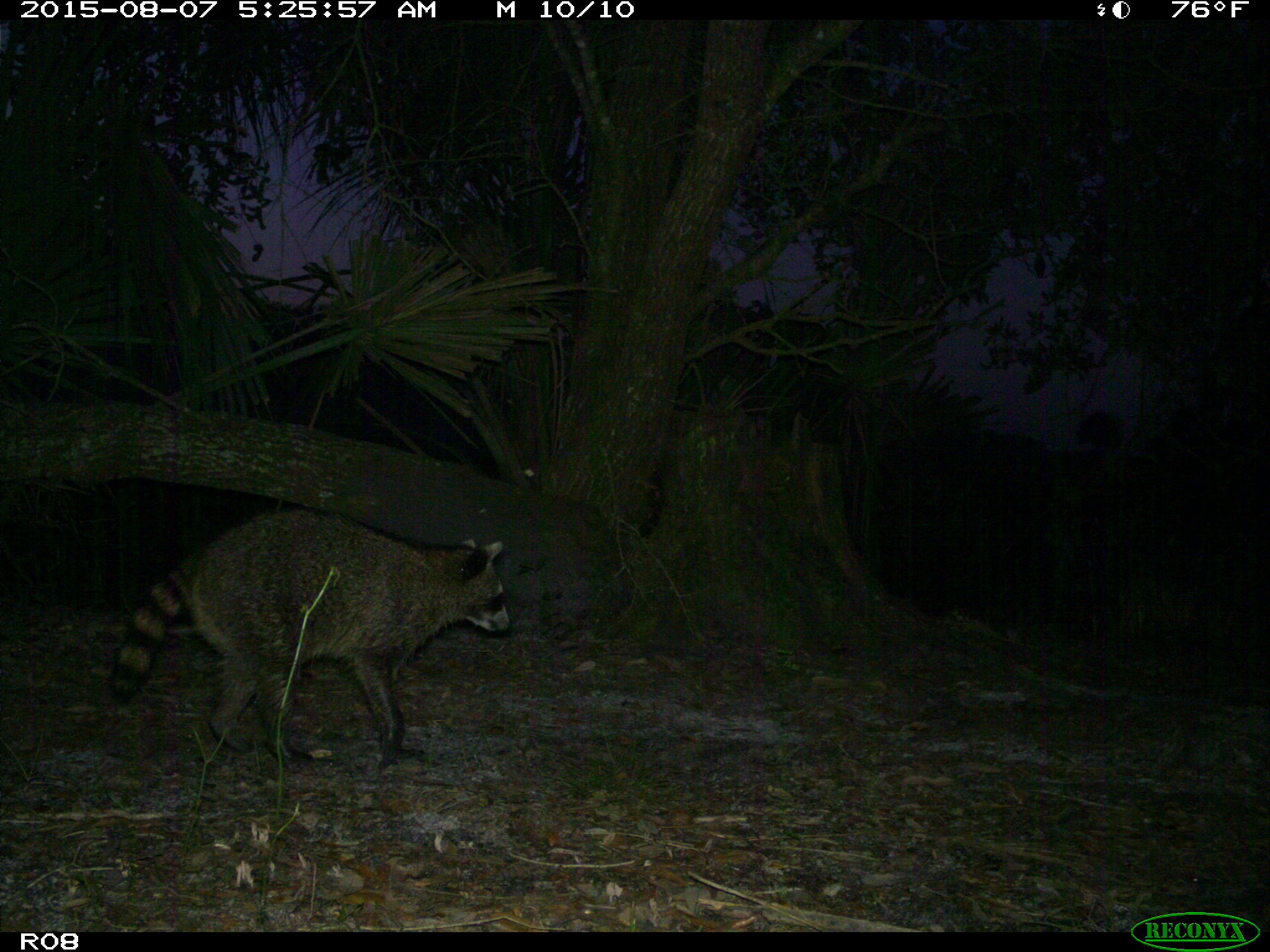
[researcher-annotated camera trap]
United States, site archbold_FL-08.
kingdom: Animalia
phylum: Chordata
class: Mammalia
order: Carnivora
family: Procyonidae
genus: Procyon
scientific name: Procyon lotor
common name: common raccoon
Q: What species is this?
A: Procyon lotor (common raccoon).